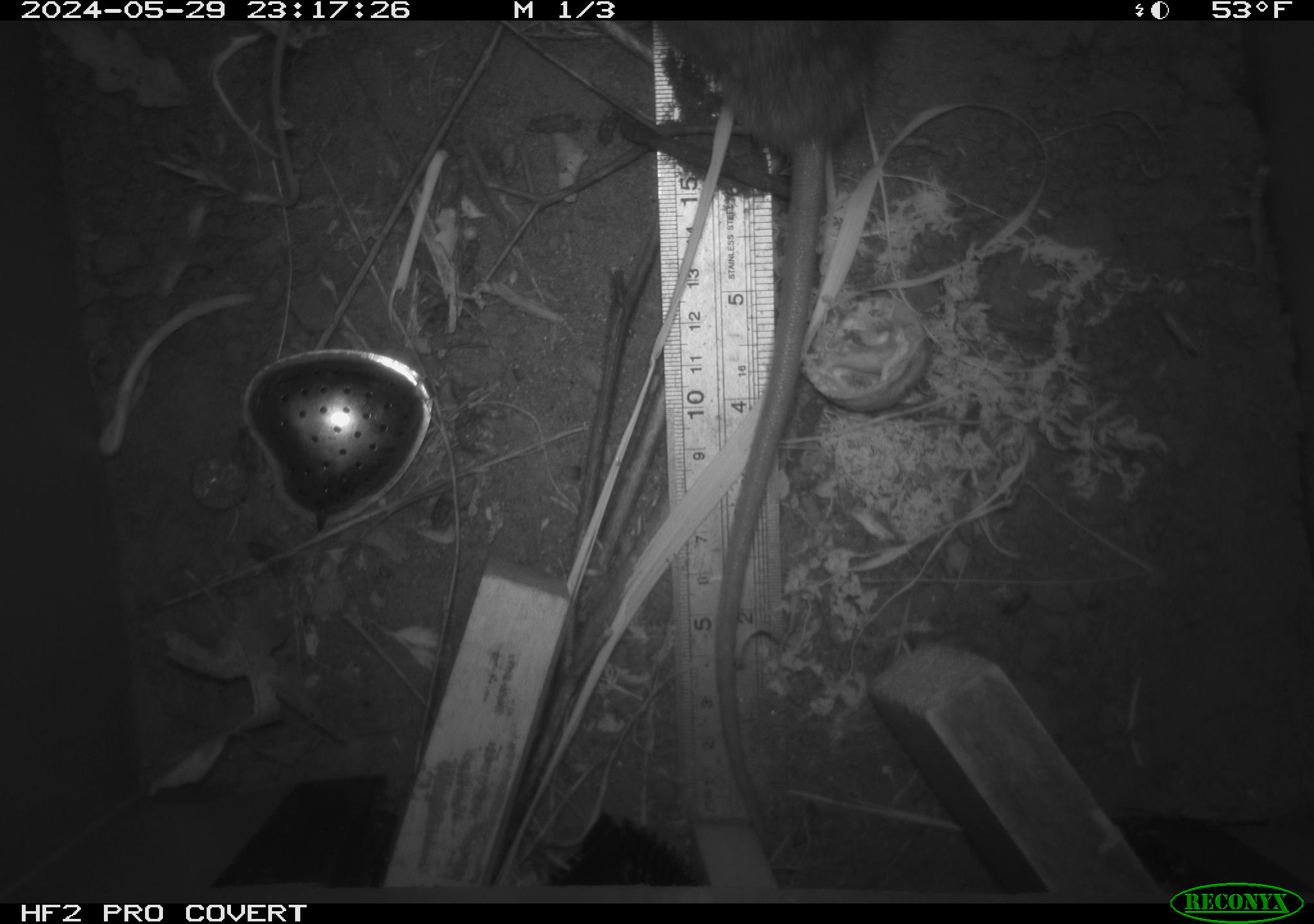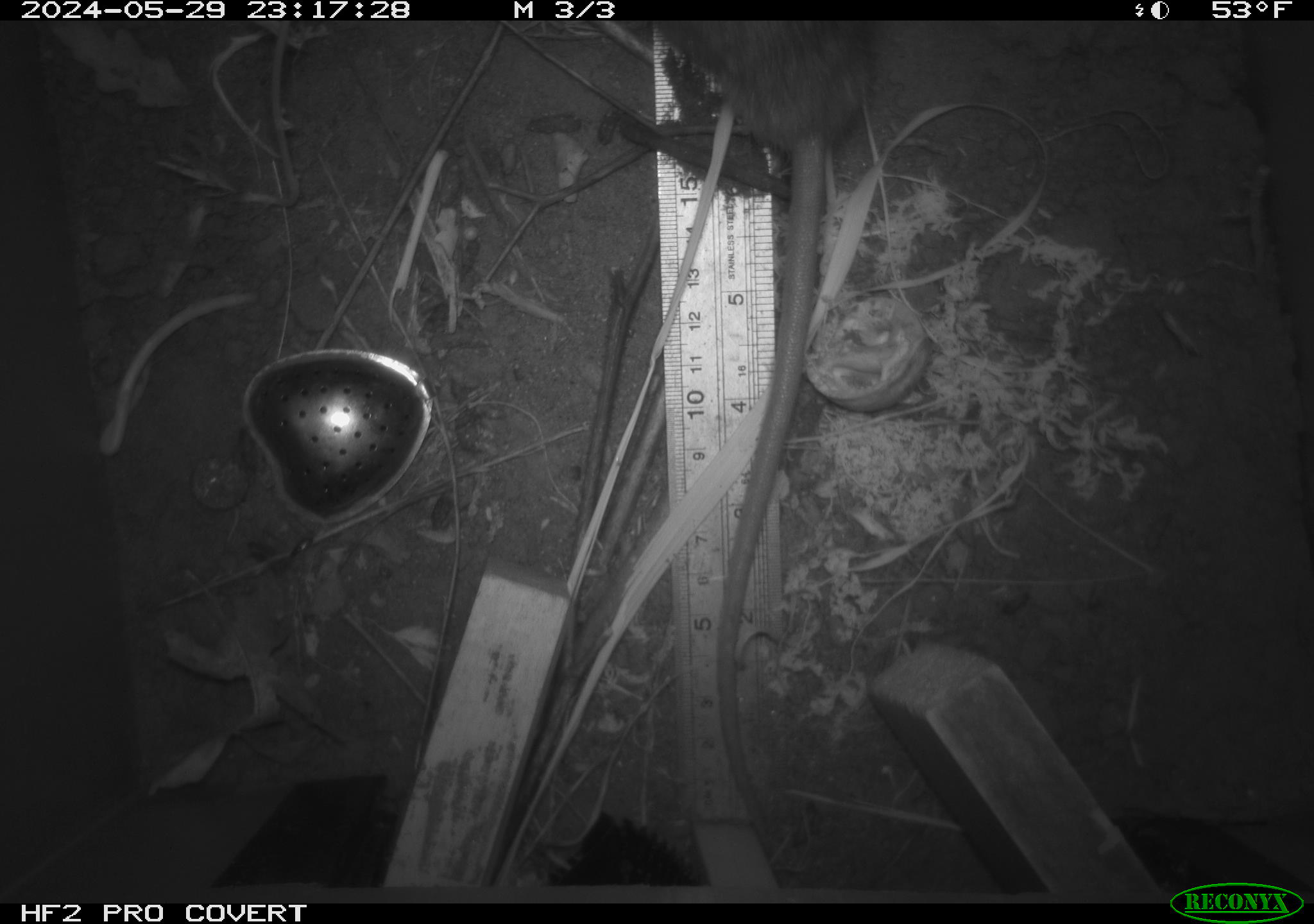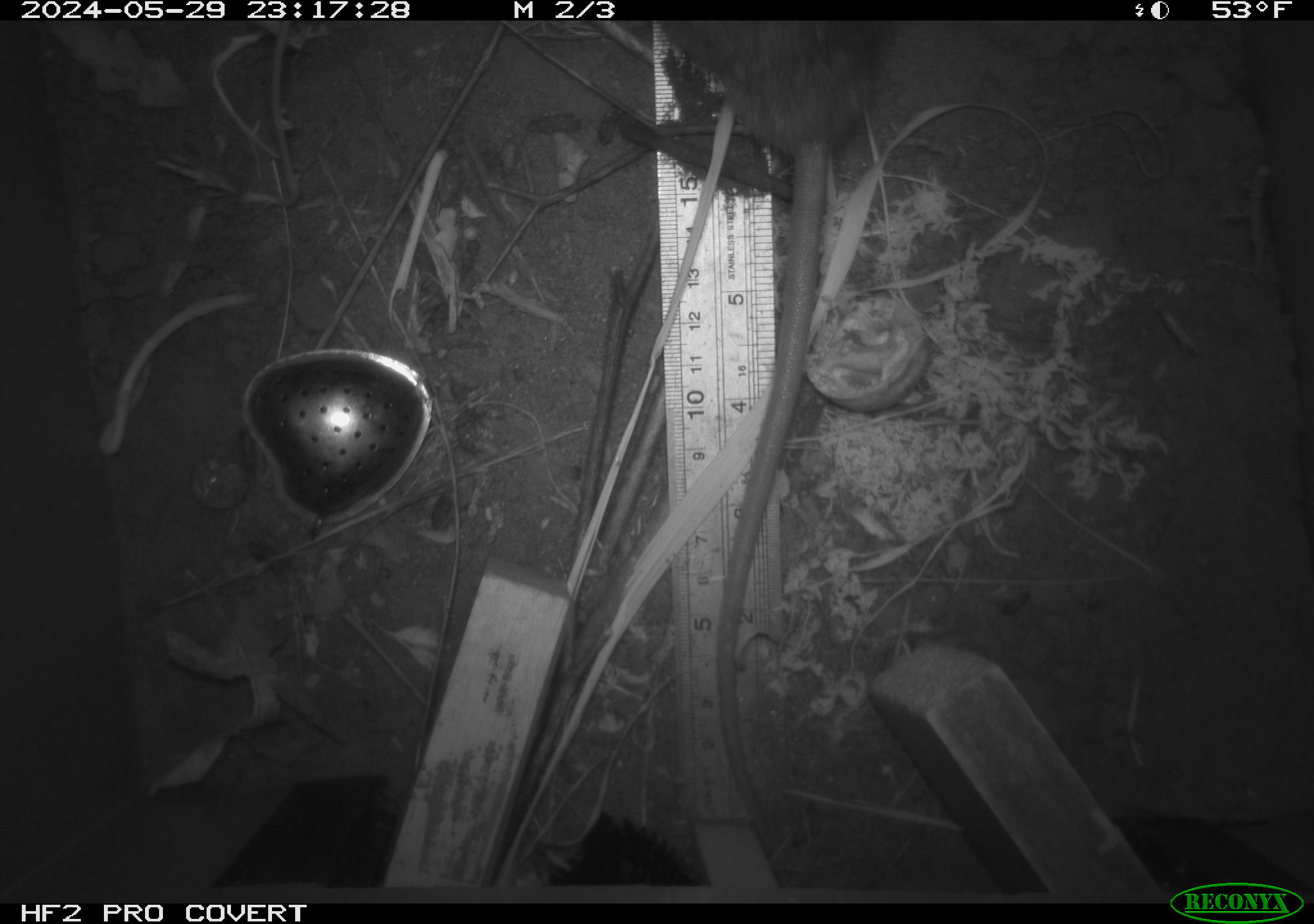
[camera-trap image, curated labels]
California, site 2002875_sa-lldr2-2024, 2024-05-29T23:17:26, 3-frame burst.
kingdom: Animalia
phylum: Chordata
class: Mammalia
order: Rodentia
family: Muridae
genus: Rattus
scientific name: Rattus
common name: rat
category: rattus species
Rattus species (rat) (Rattus).